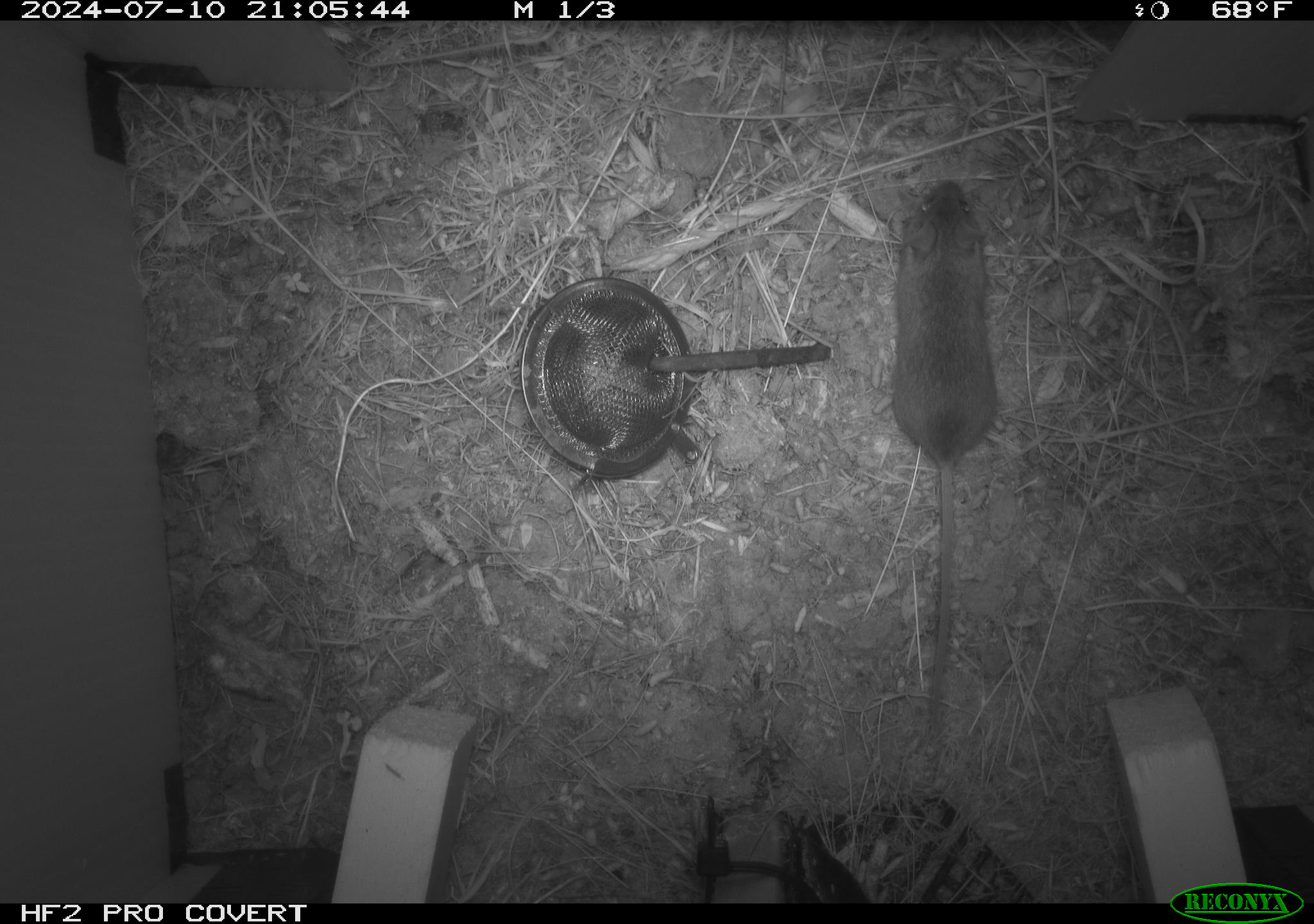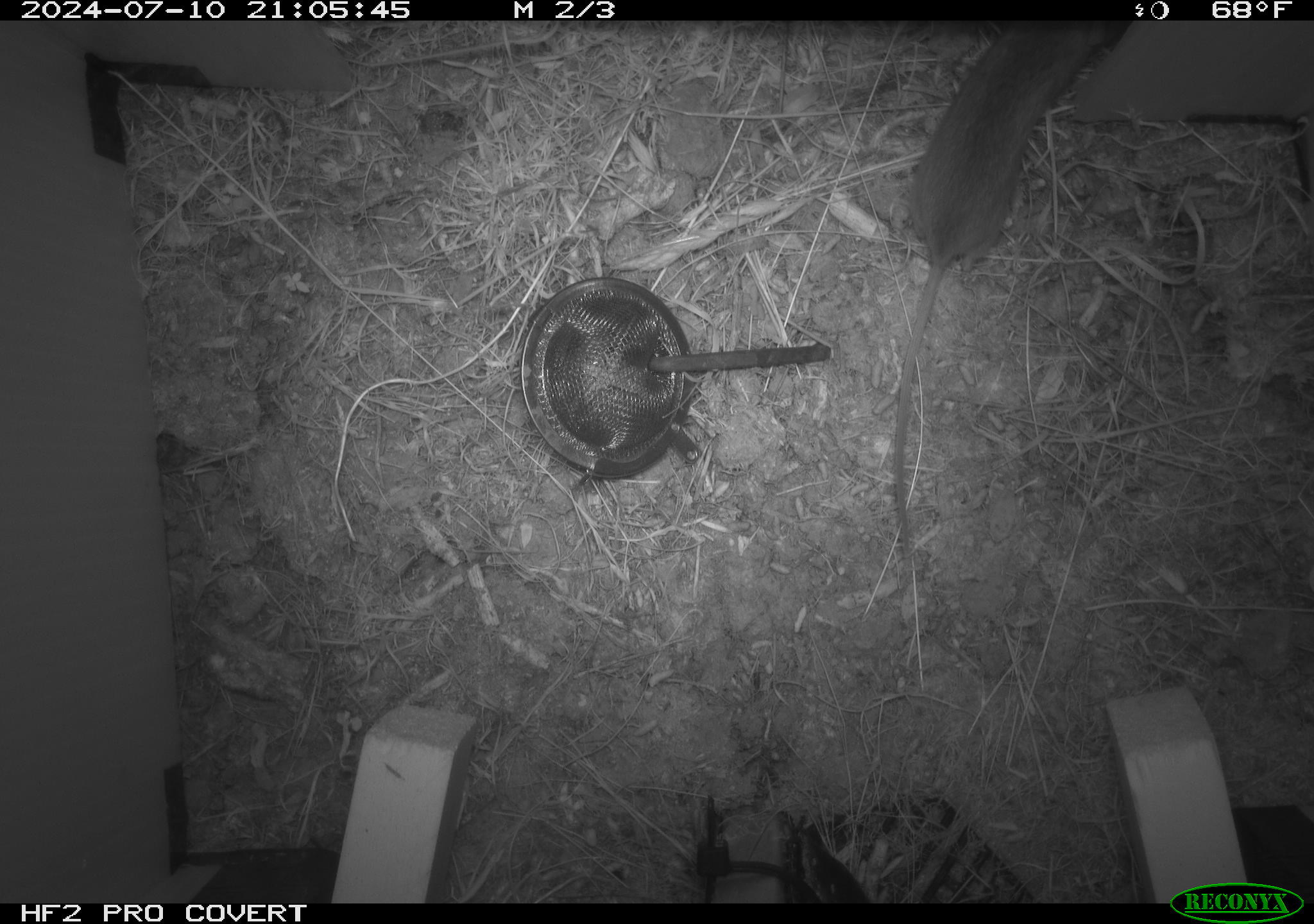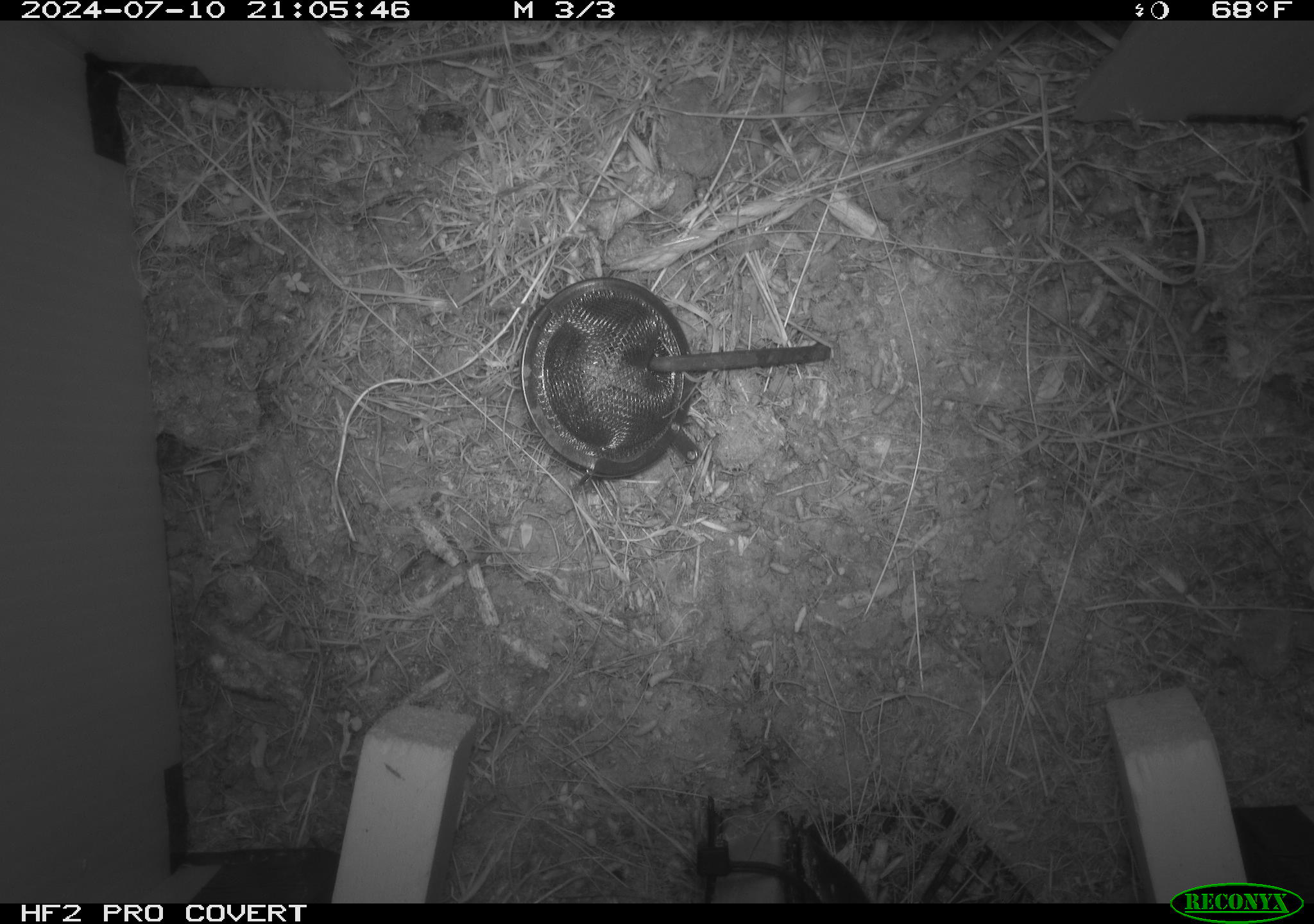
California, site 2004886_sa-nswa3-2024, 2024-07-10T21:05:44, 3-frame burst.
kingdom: Animalia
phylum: Chordata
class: Mammalia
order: Rodentia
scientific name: Rodentia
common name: rodent